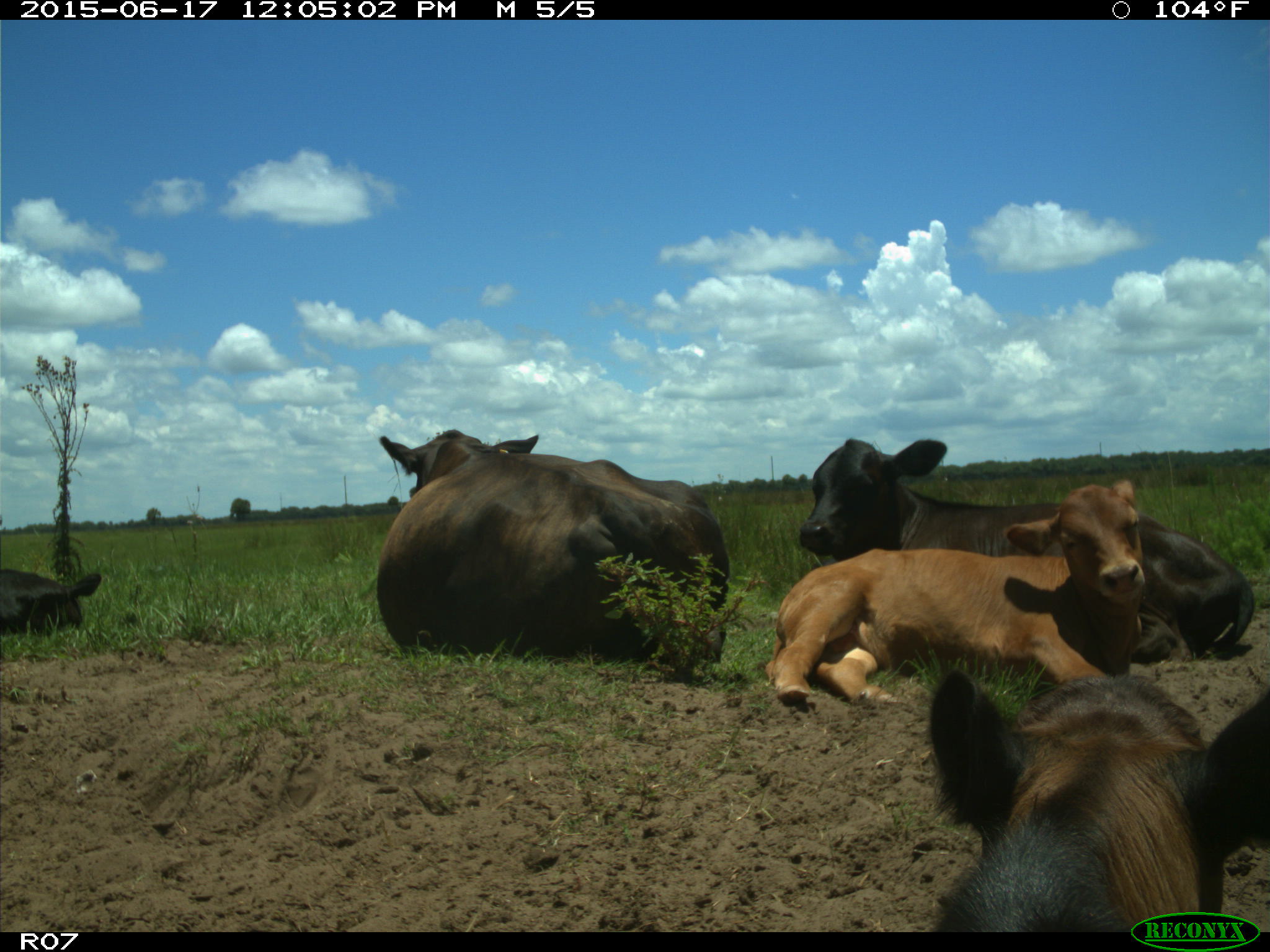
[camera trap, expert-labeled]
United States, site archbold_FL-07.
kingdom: Animalia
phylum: Chordata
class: Mammalia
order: Artiodactyla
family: Bovidae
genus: Bos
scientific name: Bos taurus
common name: domestic cow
Bos taurus (domestic cow).